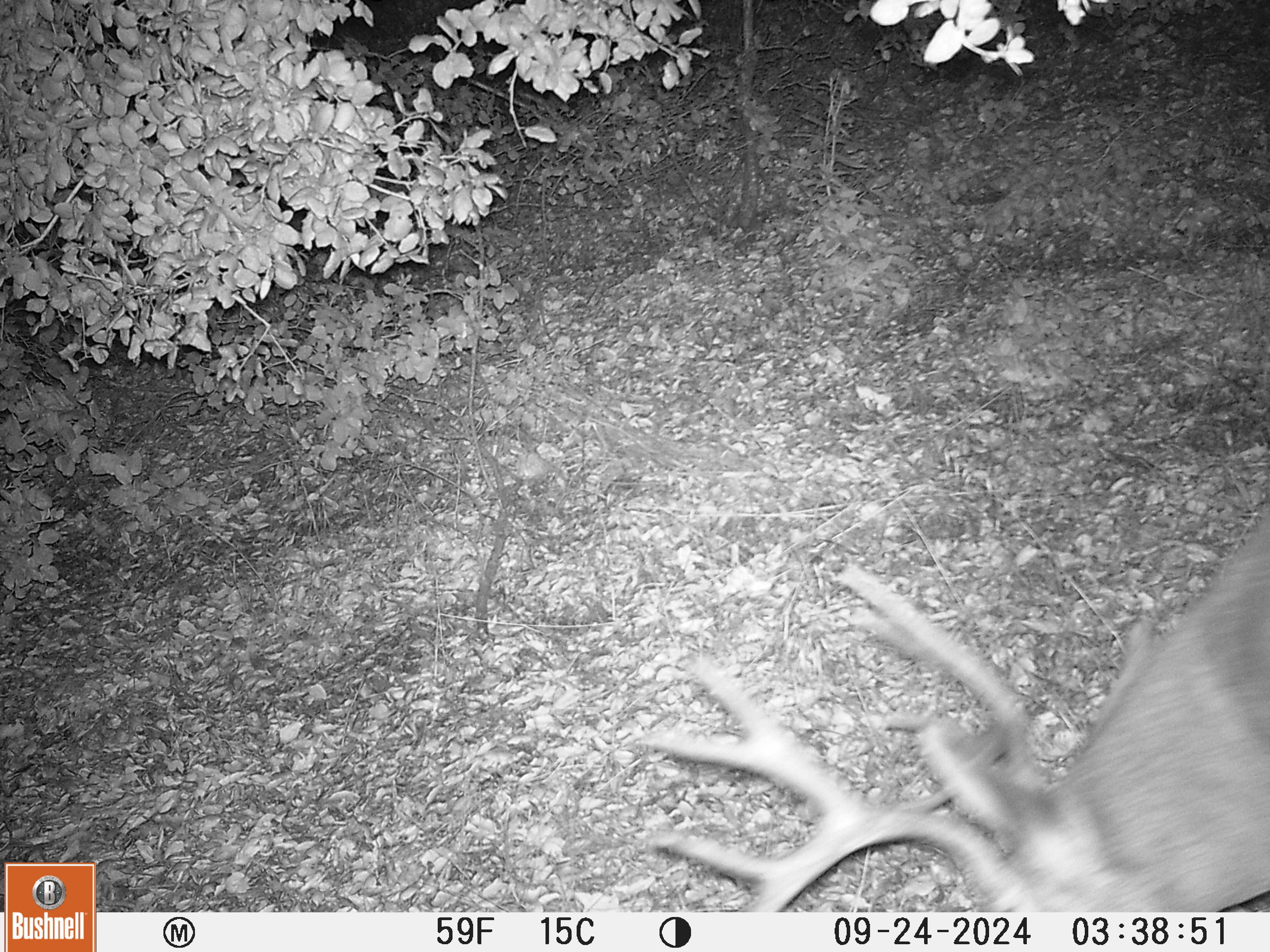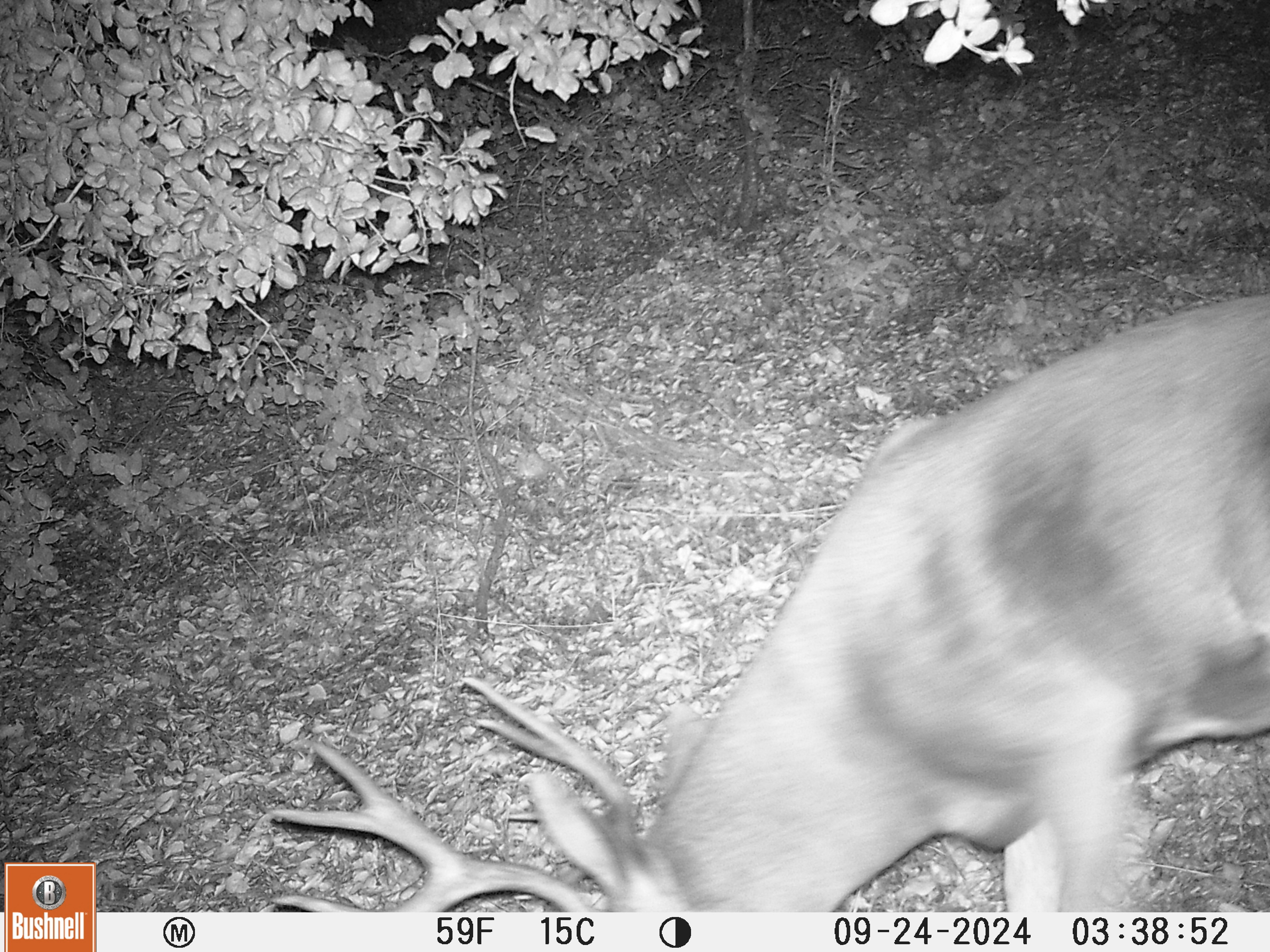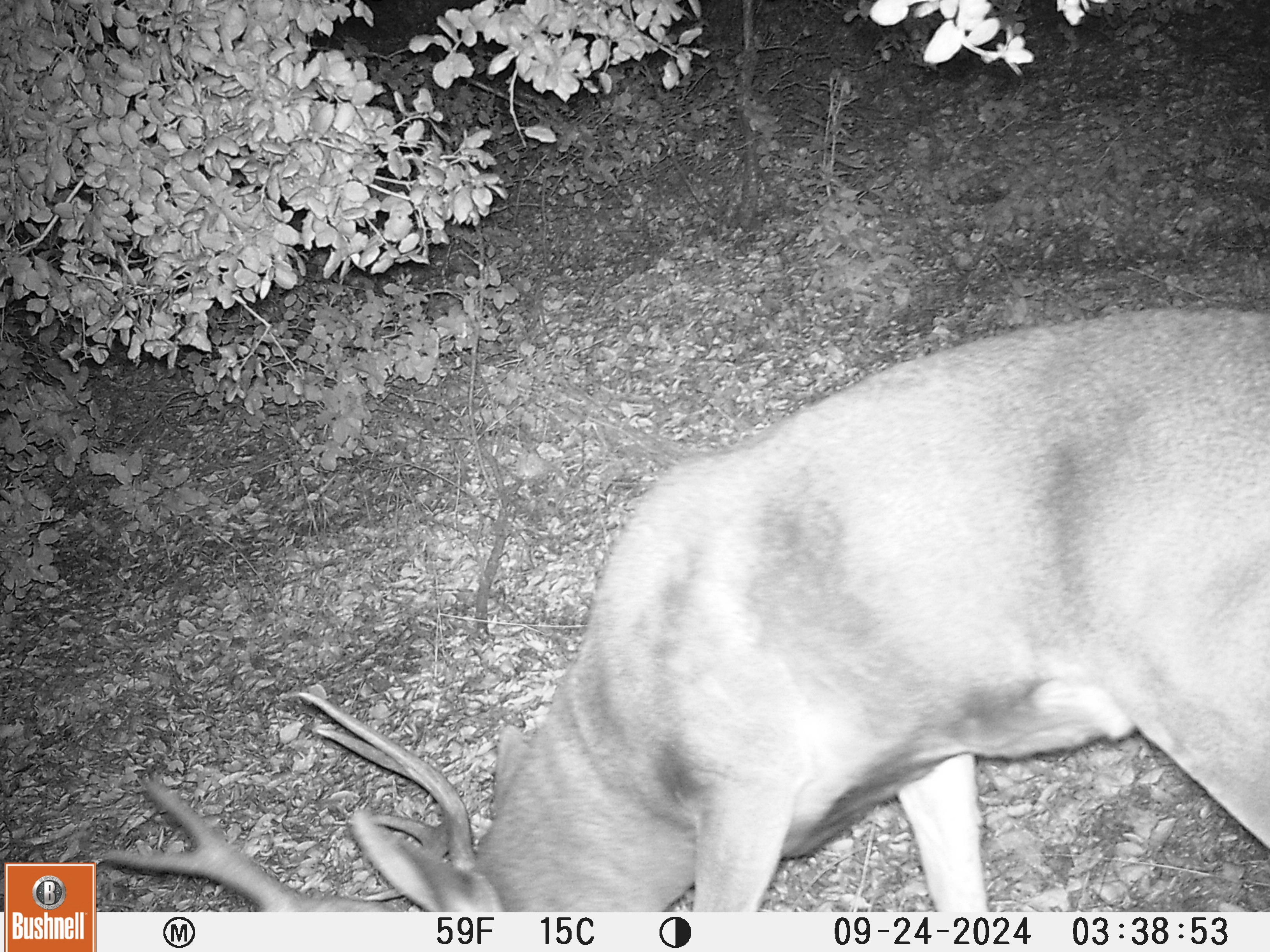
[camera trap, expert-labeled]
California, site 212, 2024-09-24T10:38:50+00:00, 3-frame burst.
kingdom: Animalia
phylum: Chordata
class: Mammalia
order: Artiodactyla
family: Cervidae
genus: Odocoileus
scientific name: Odocoileus hemionus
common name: mule deer